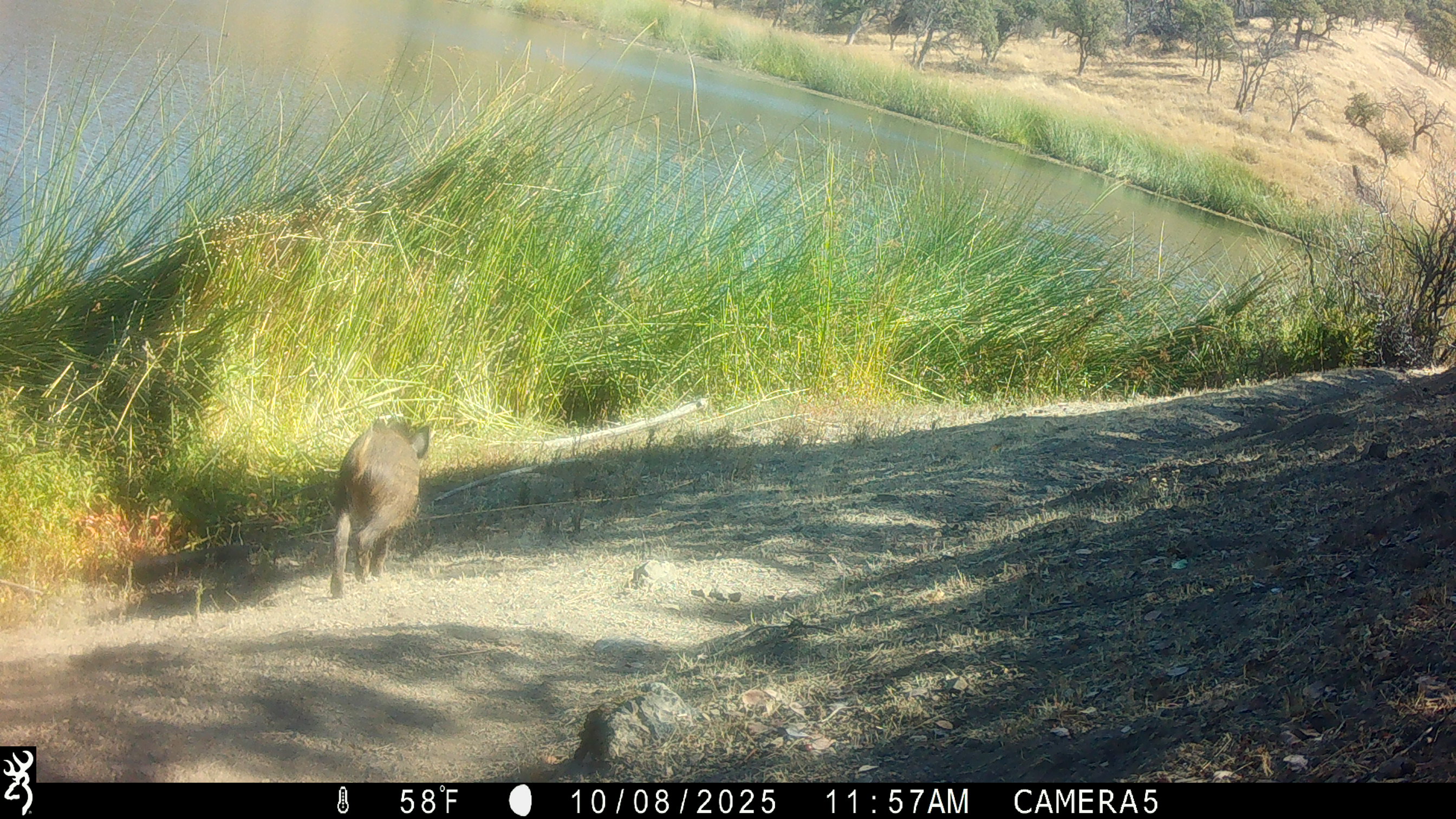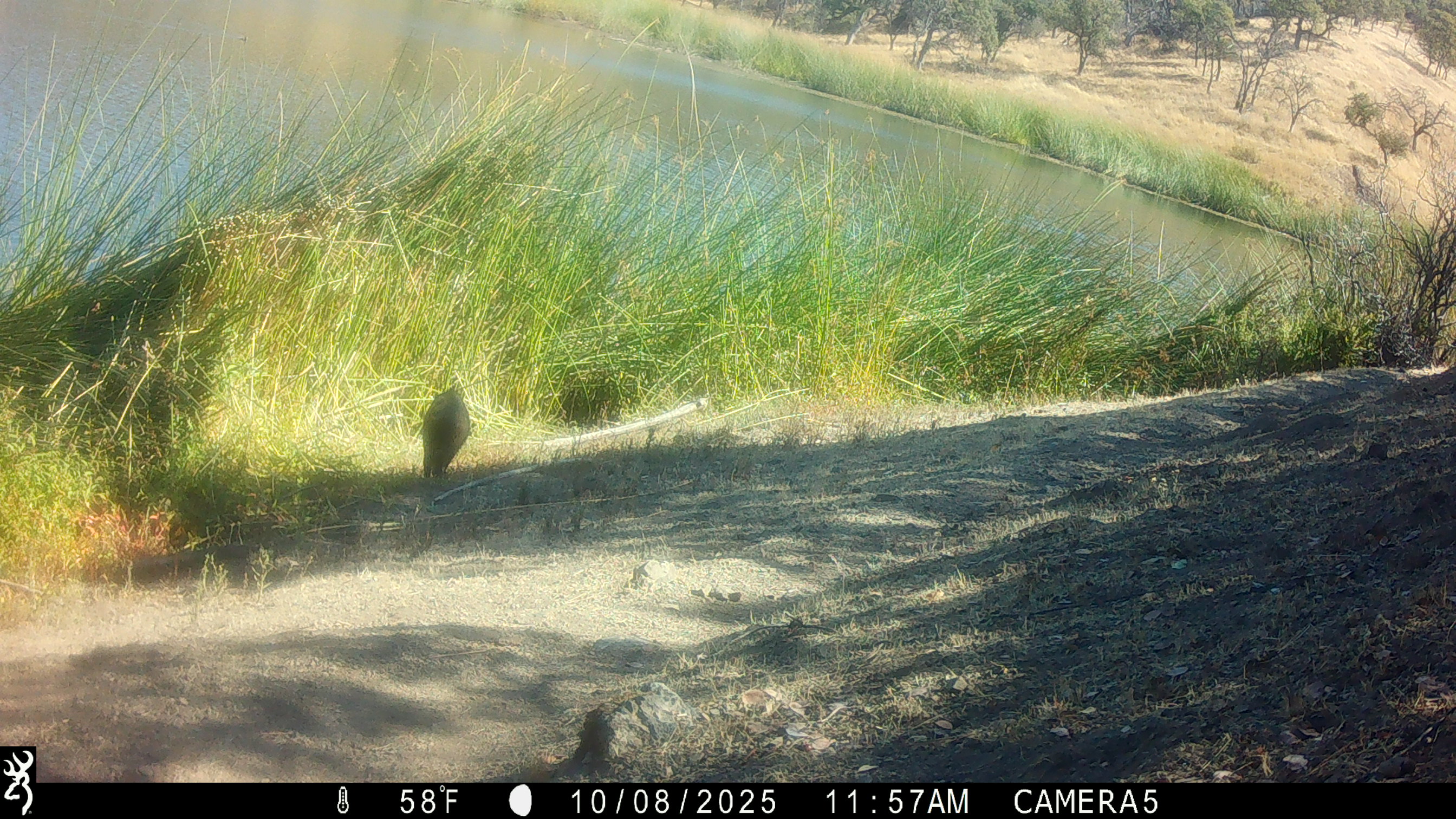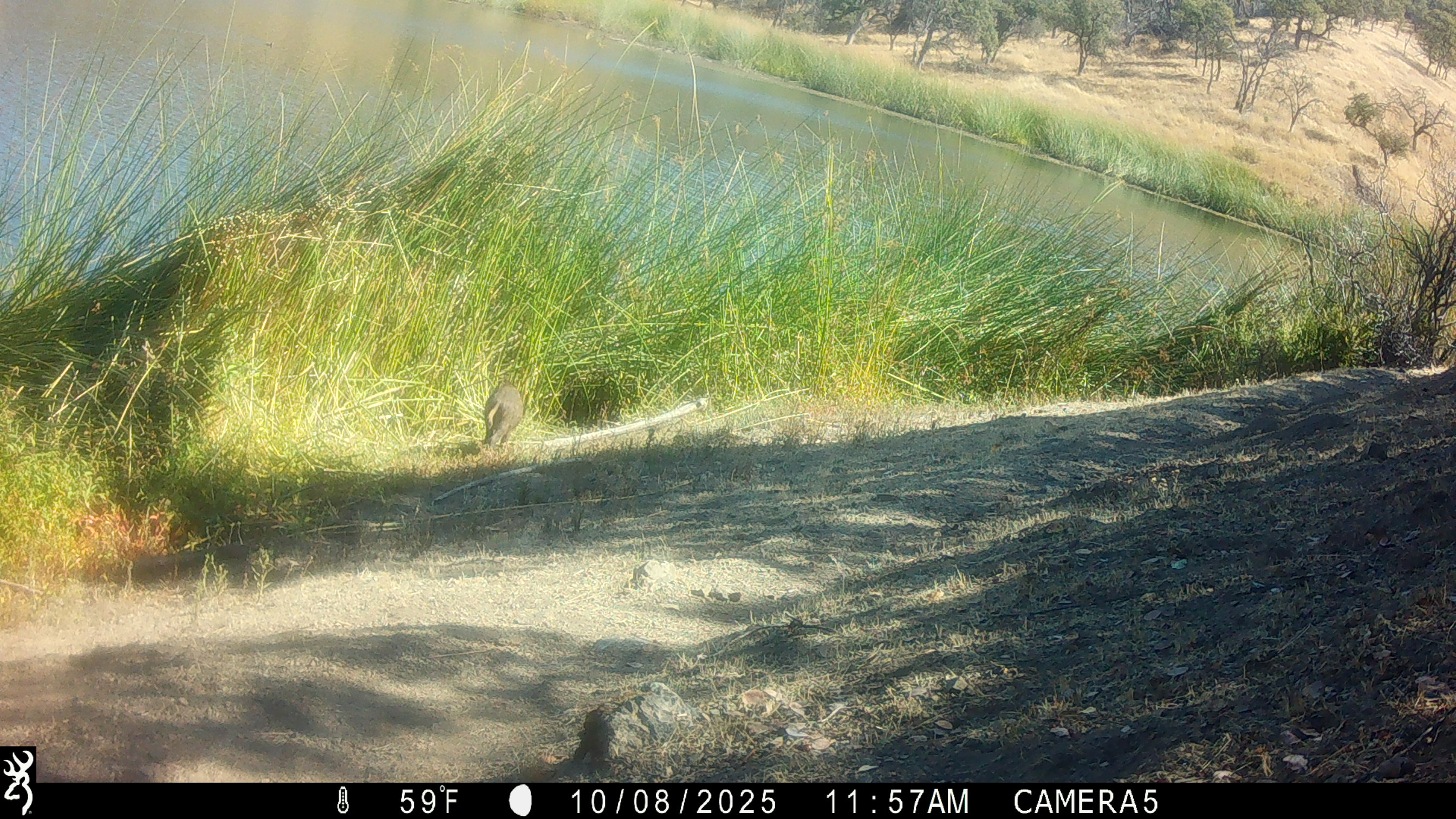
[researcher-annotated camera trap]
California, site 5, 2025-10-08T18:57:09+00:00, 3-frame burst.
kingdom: Animalia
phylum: Chordata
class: Mammalia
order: Artiodactyla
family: Suidae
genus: Sus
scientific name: Sus scrofa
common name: wild boar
Wild boar (Sus scrofa).